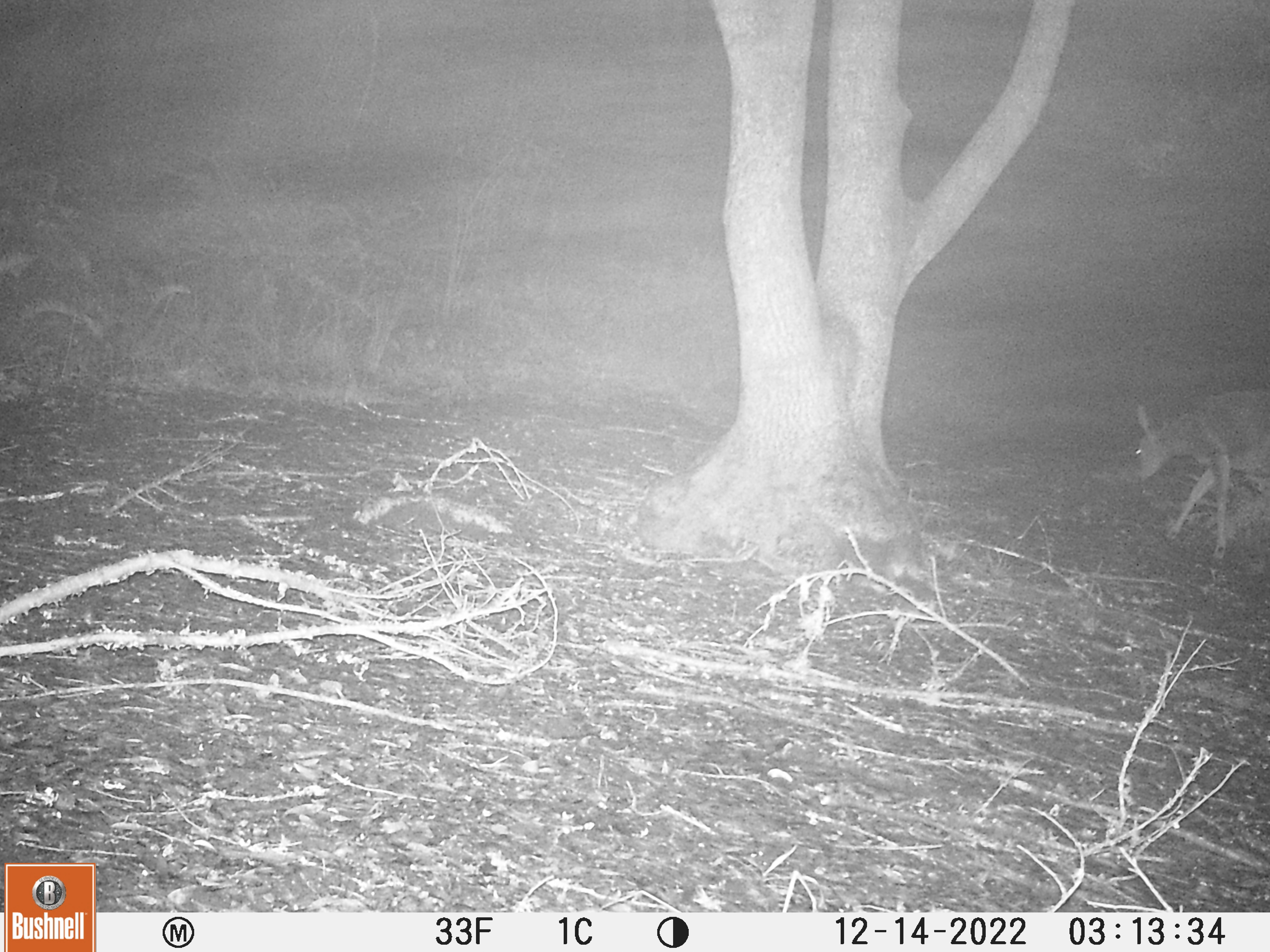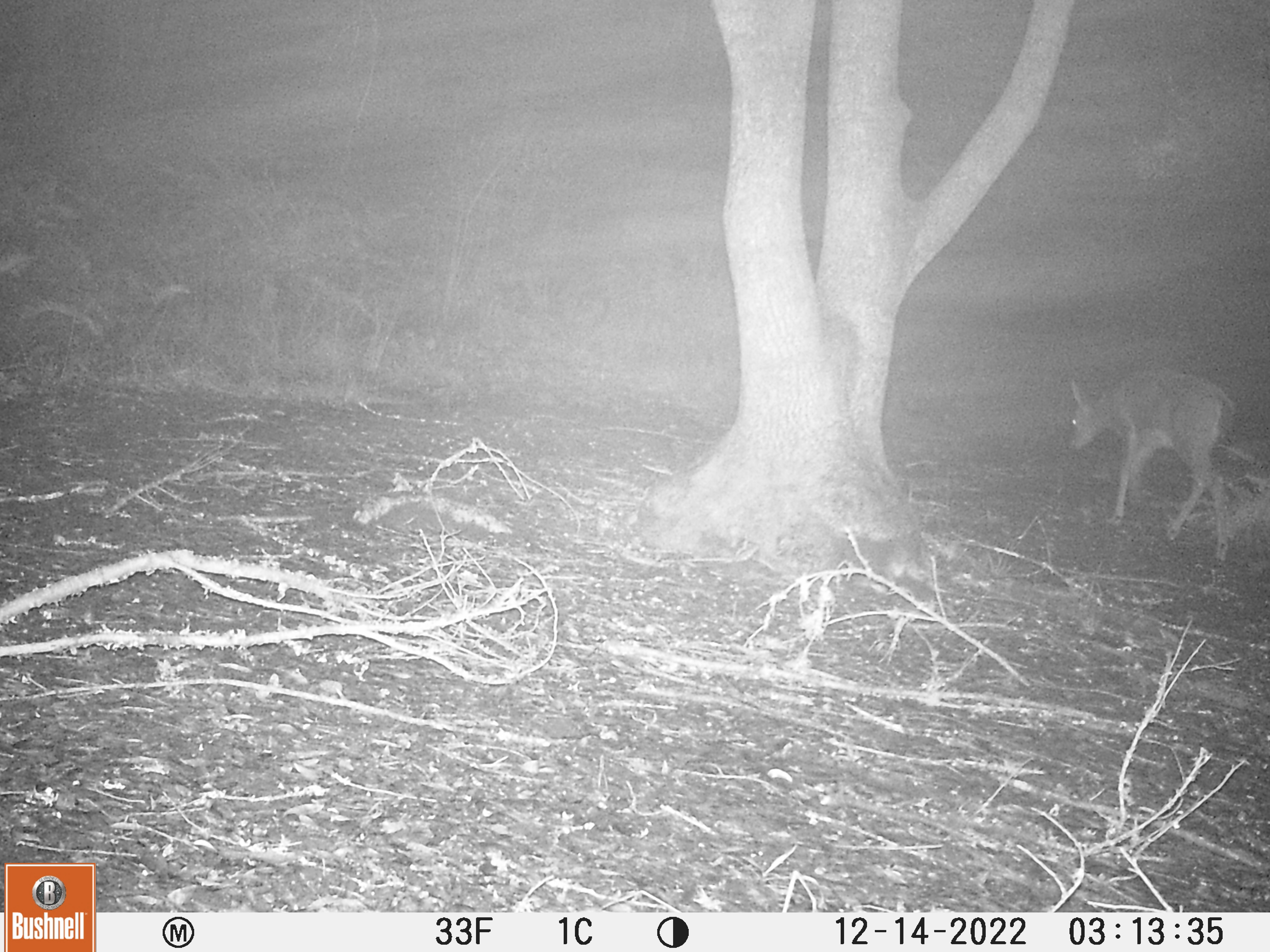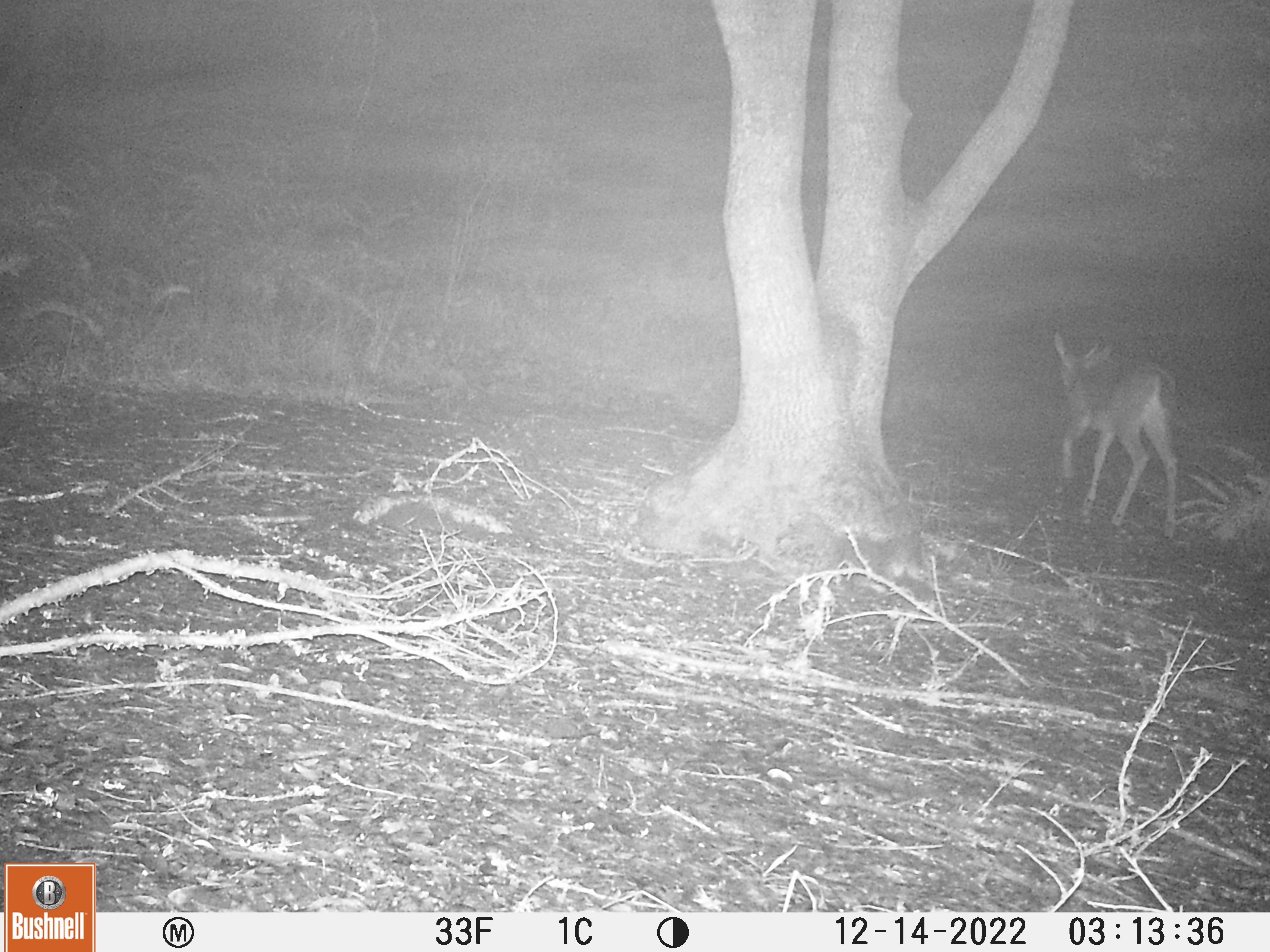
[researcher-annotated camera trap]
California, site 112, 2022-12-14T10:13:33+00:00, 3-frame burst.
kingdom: Animalia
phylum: Chordata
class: Mammalia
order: Artiodactyla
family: Cervidae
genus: Odocoileus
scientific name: Odocoileus hemionus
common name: mule deer